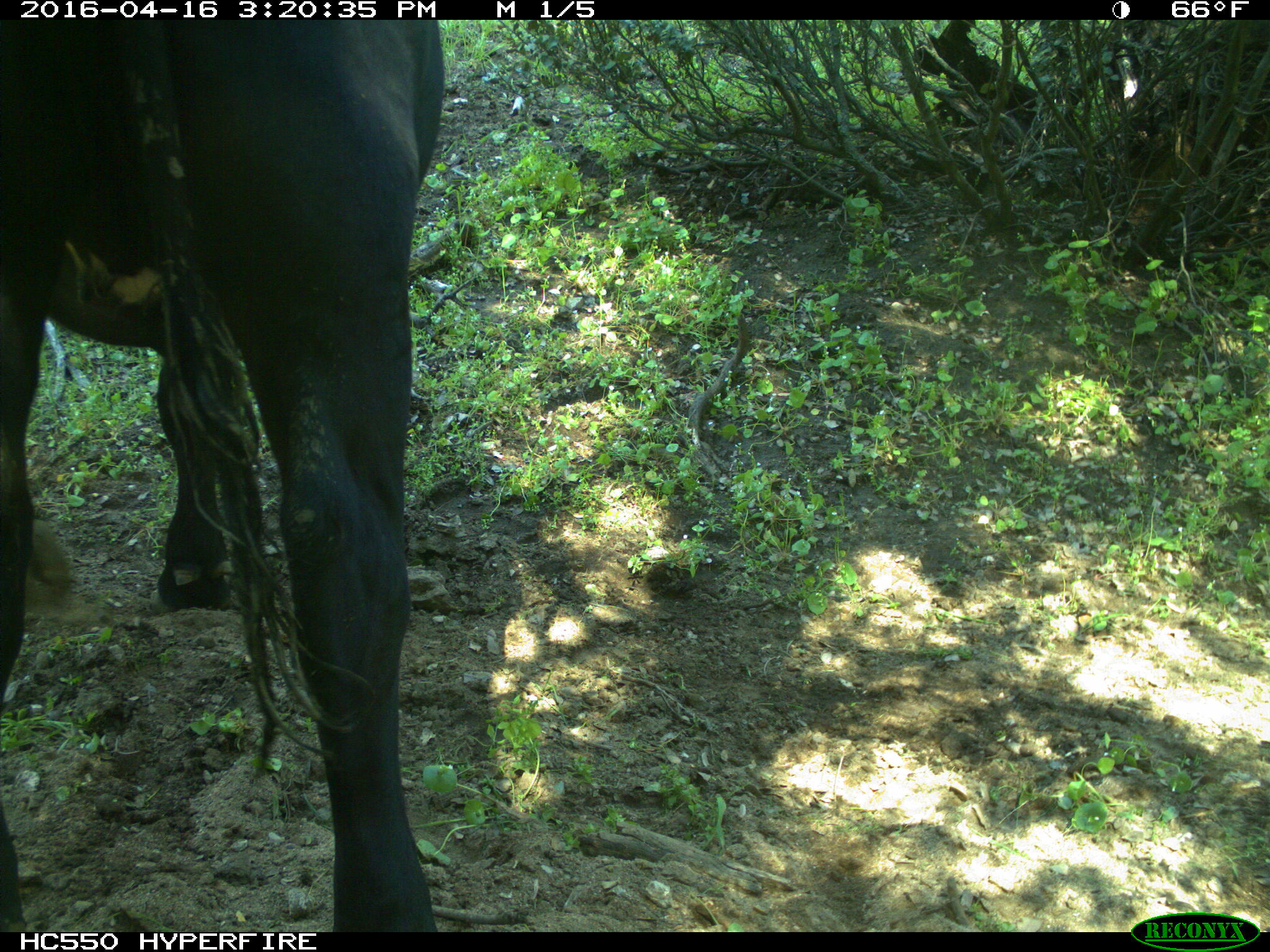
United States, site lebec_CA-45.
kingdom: Animalia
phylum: Chordata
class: Mammalia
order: Artiodactyla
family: Bovidae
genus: Bos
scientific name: Bos taurus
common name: domestic cow